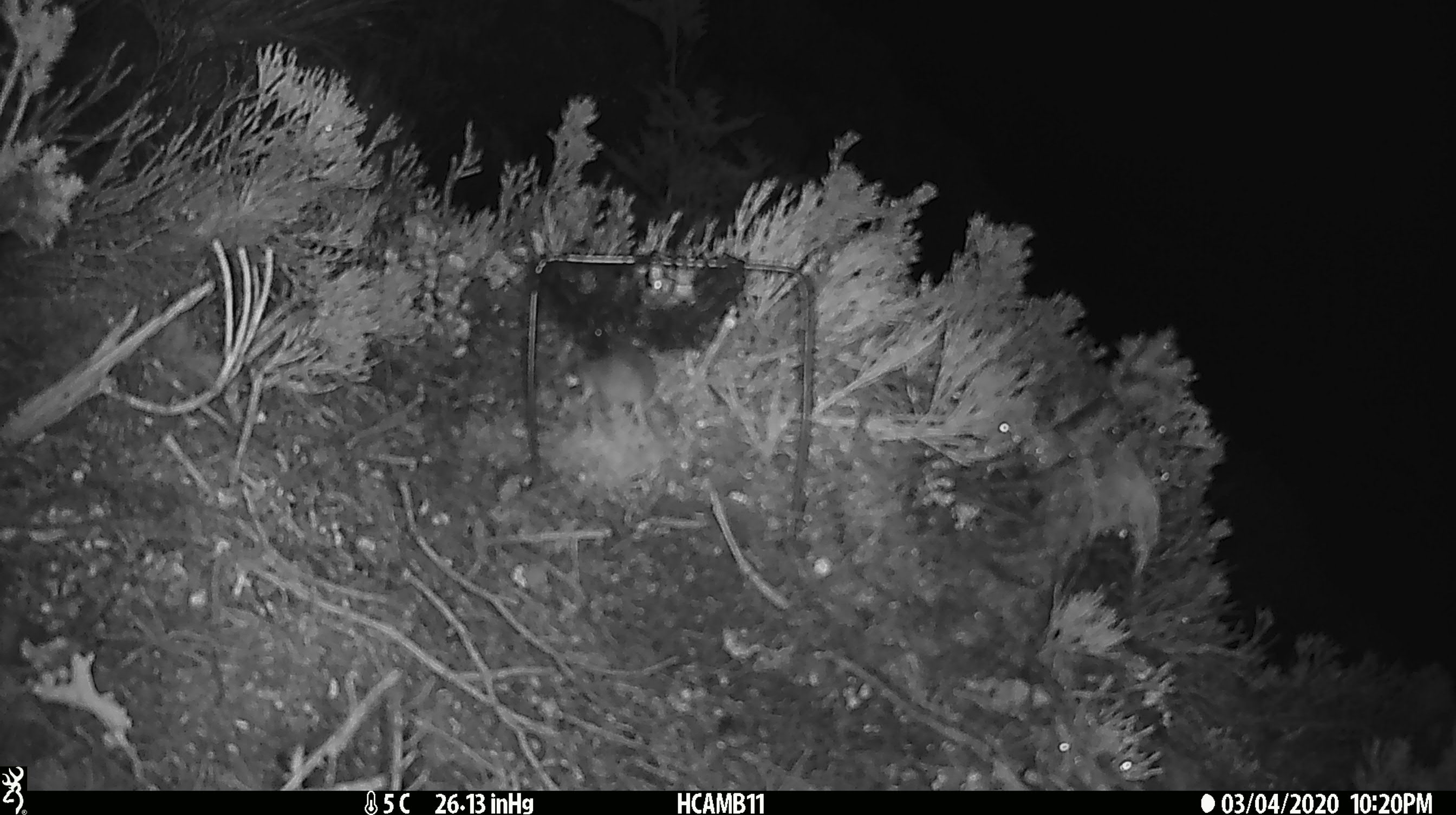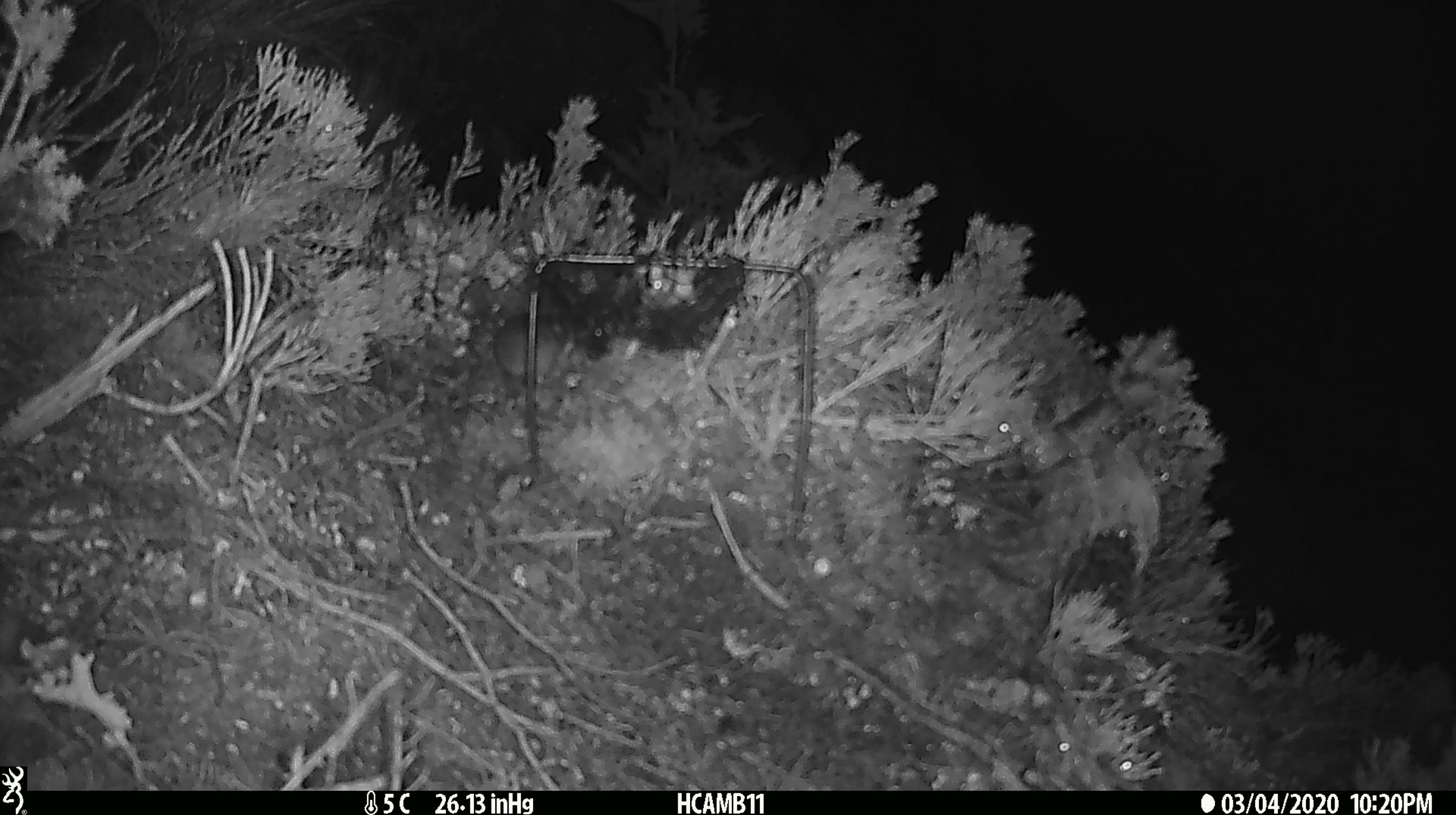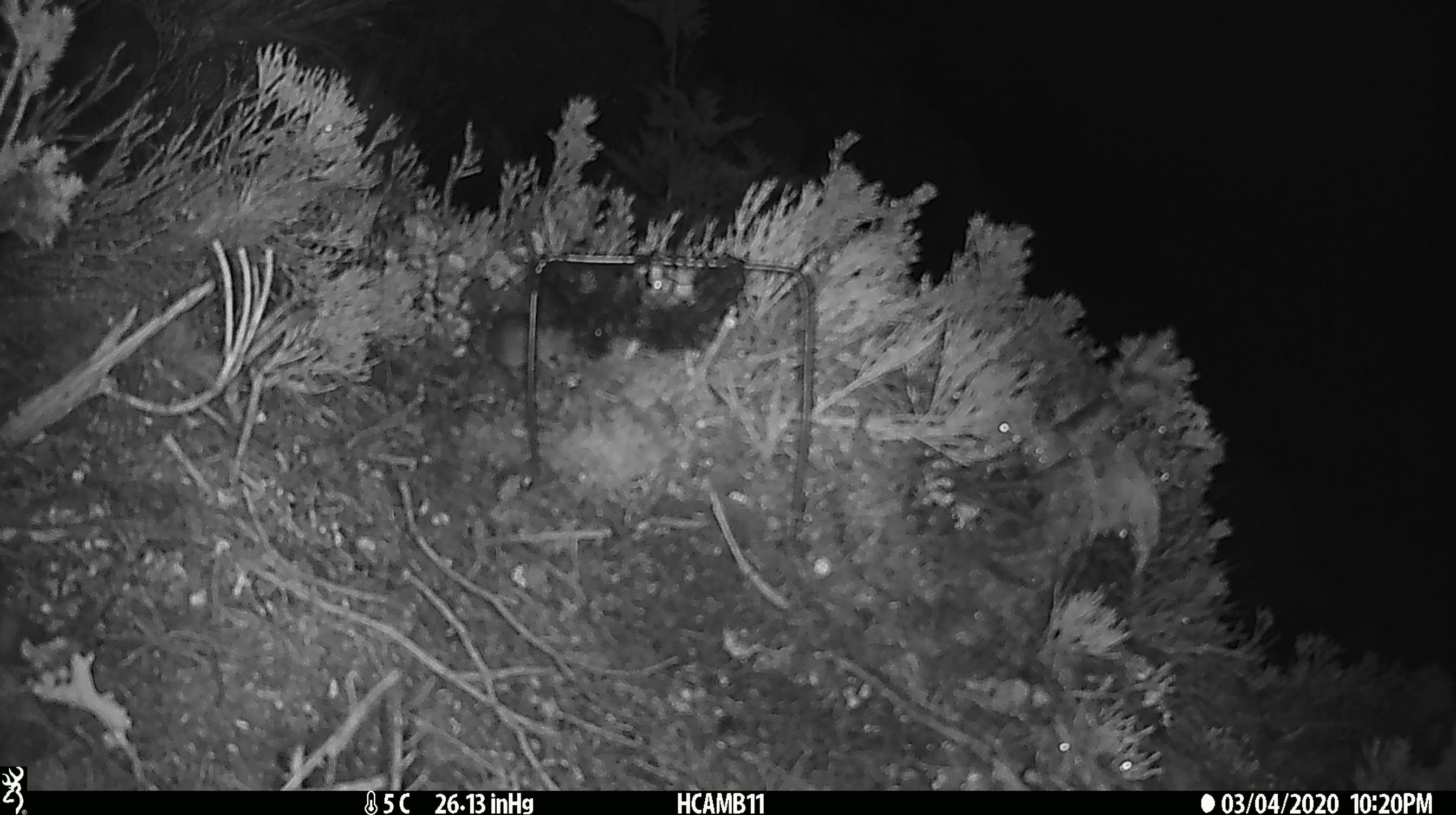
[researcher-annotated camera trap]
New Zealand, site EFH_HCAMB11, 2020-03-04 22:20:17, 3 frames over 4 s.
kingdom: Animalia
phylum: Chordata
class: Mammalia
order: Rodentia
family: Muridae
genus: Mus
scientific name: Mus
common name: mouse